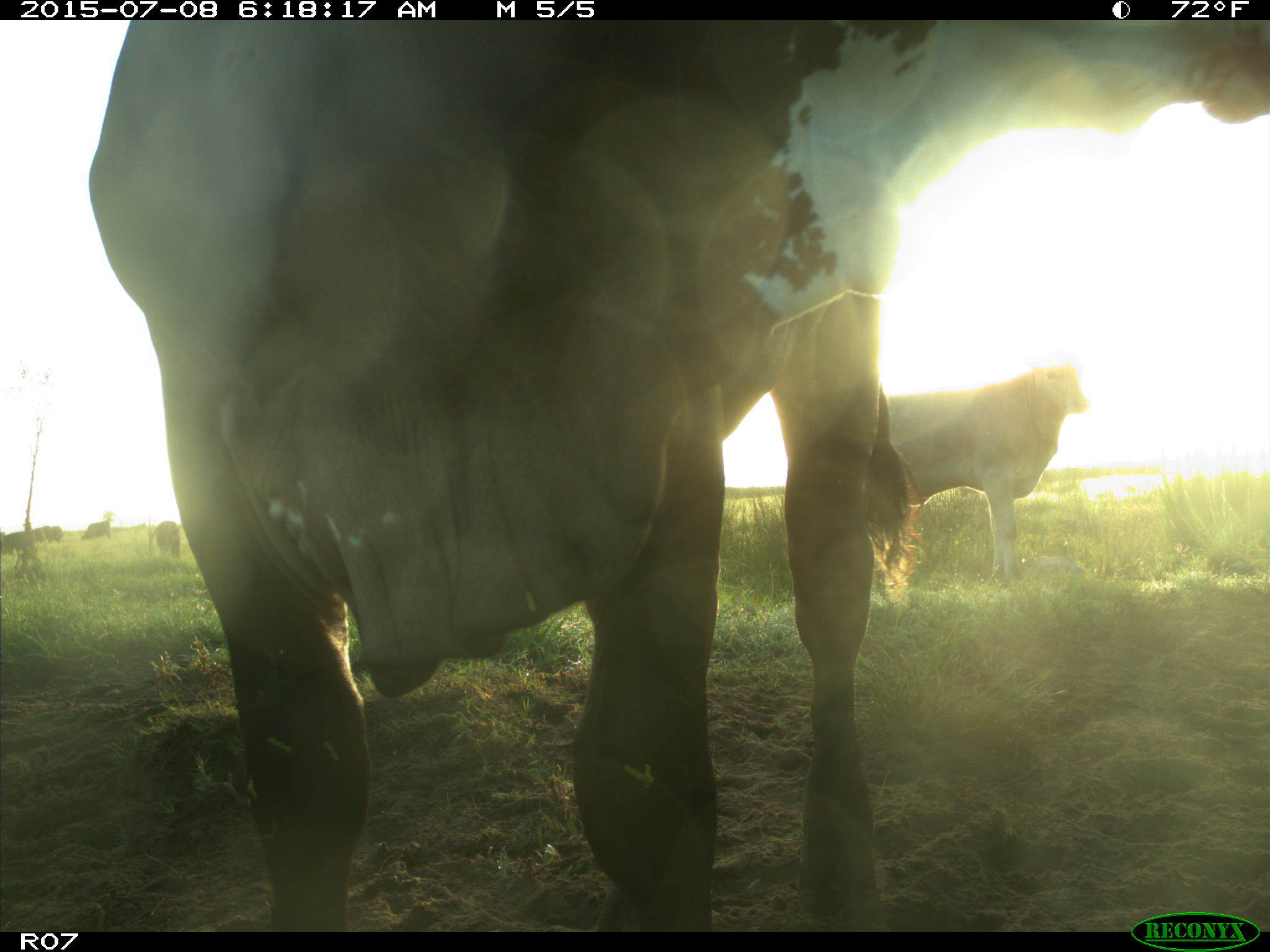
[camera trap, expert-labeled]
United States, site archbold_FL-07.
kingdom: Animalia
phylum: Chordata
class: Mammalia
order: Artiodactyla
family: Bovidae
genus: Bos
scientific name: Bos taurus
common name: domestic cow